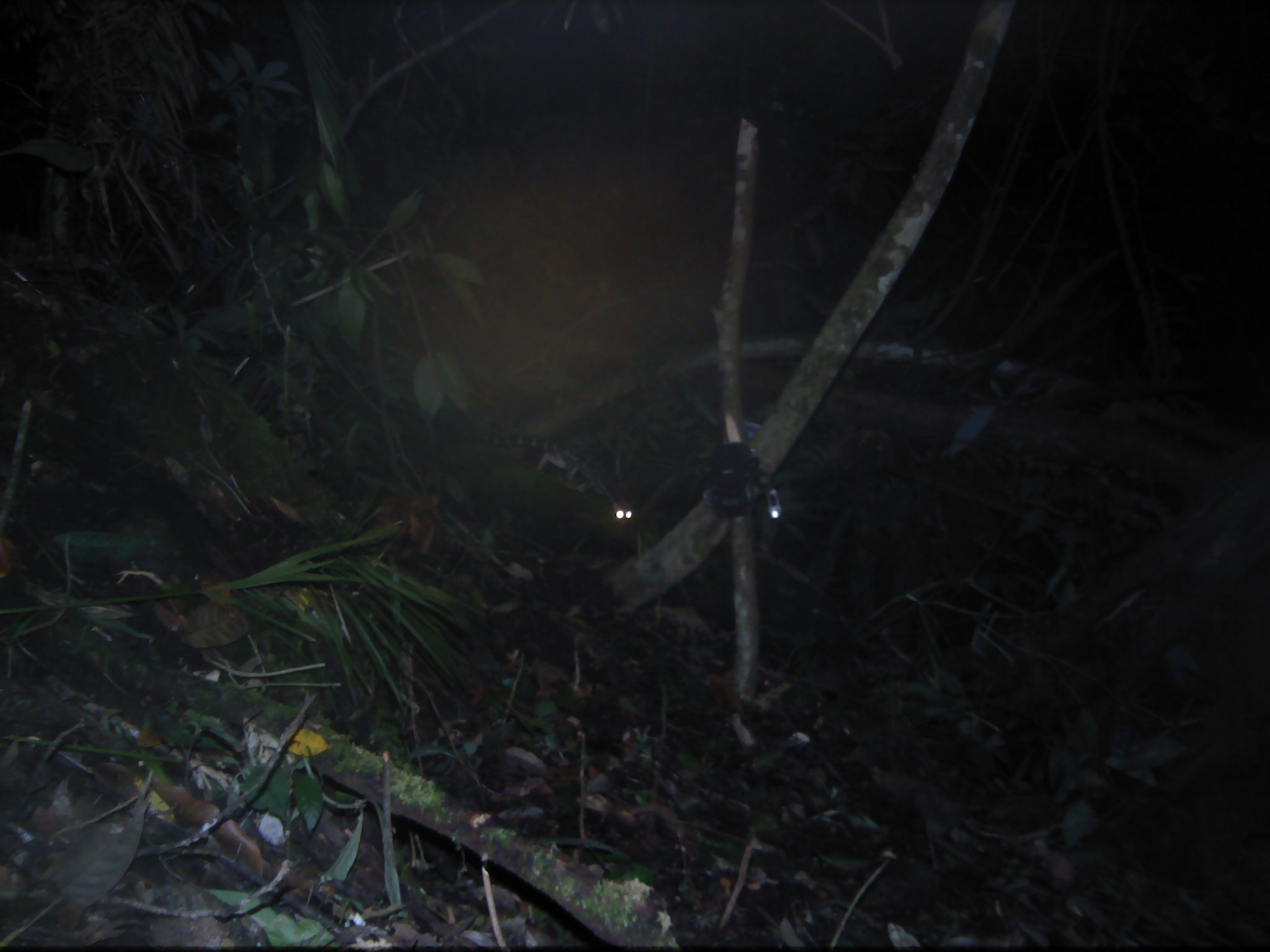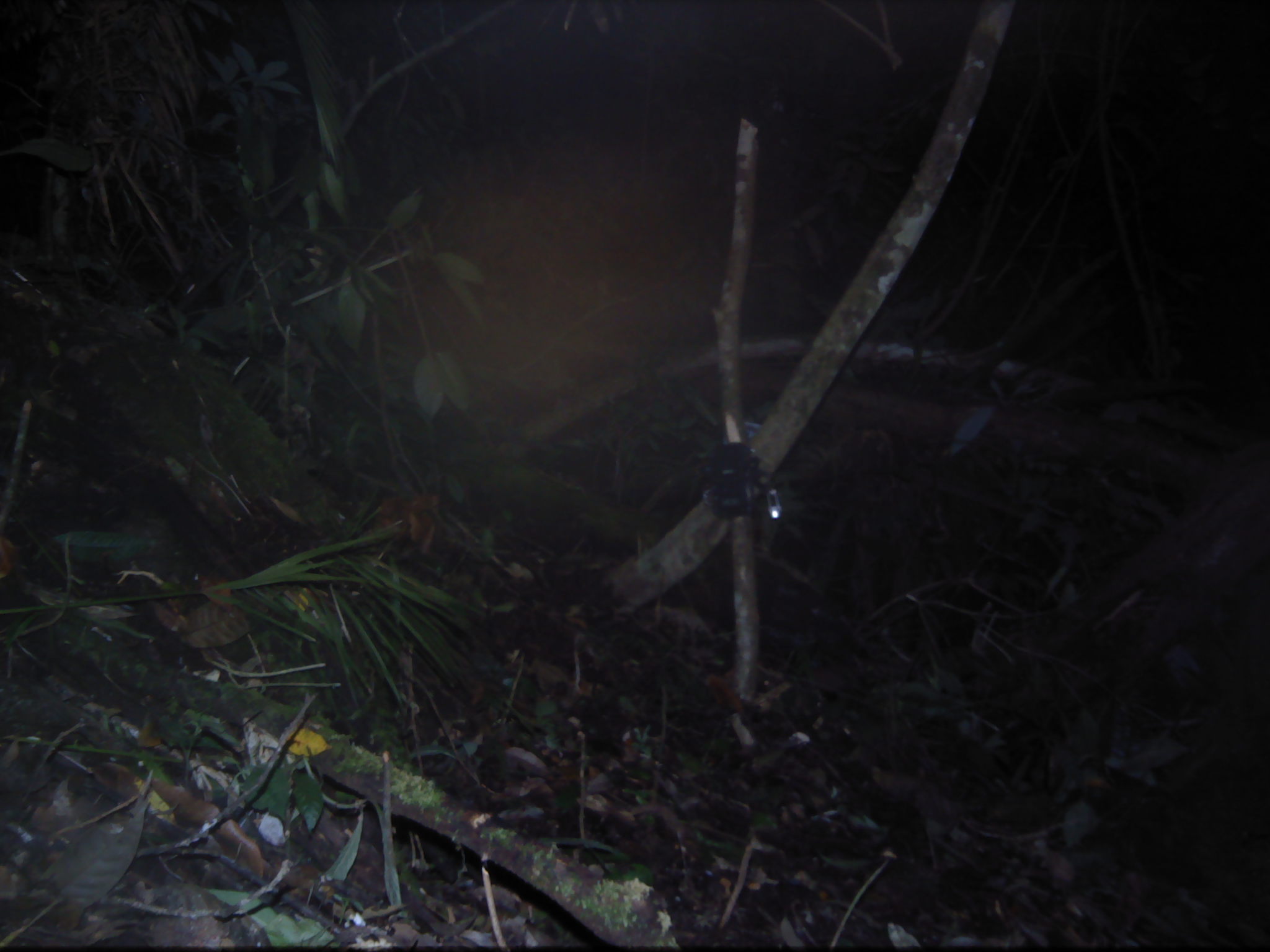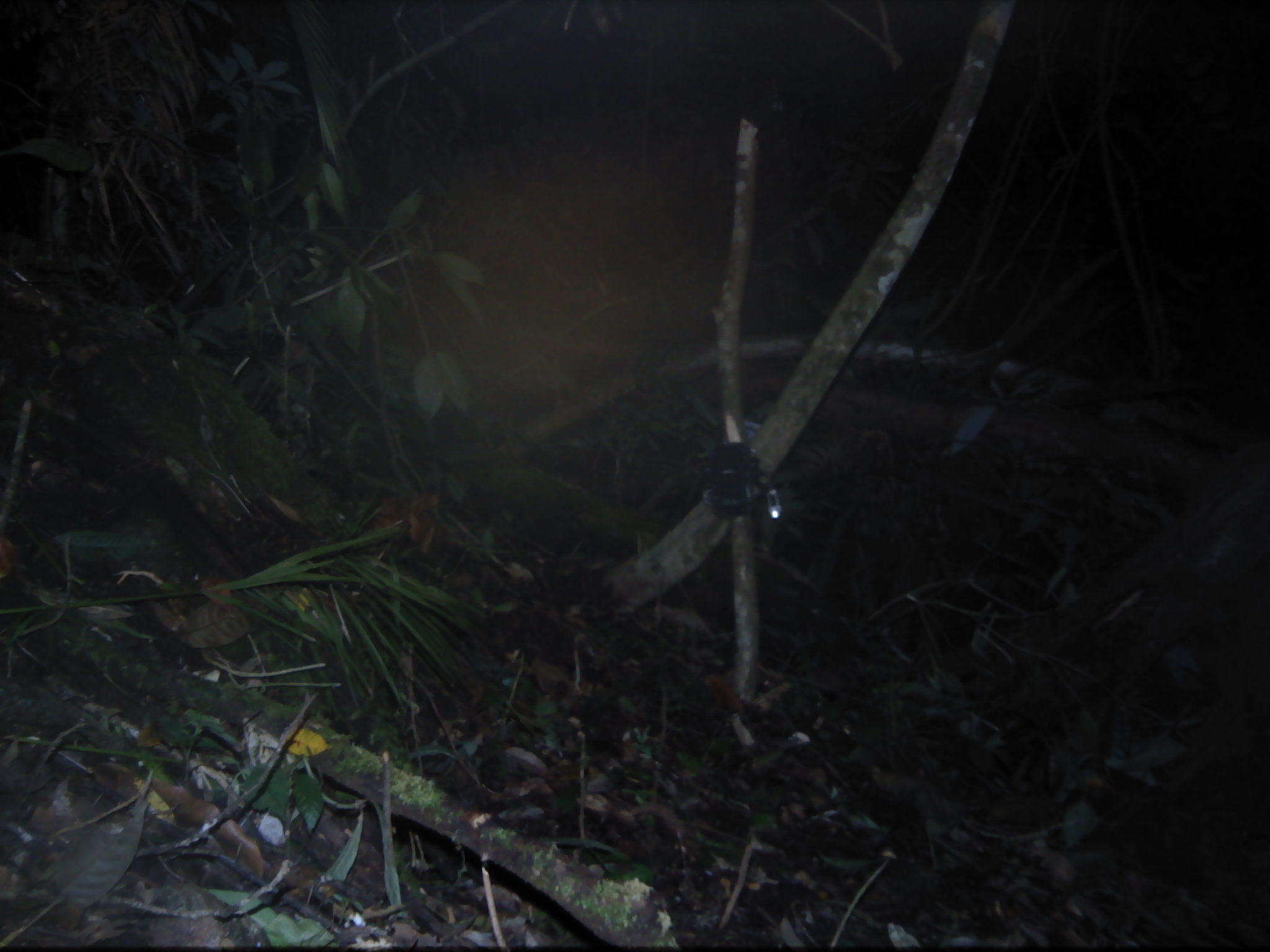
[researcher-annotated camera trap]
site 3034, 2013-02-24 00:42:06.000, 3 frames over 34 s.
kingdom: Animalia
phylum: Chordata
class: Mammalia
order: Carnivora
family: Prionodontidae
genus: Prionodon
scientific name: Prionodon linsang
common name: banded linsang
Prionodon linsang (banded linsang), count 1.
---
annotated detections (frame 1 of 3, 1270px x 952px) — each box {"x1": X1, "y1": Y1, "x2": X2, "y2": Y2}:
prionodon linsang: {"x1": 467, "y1": 417, "x2": 635, "y2": 532}